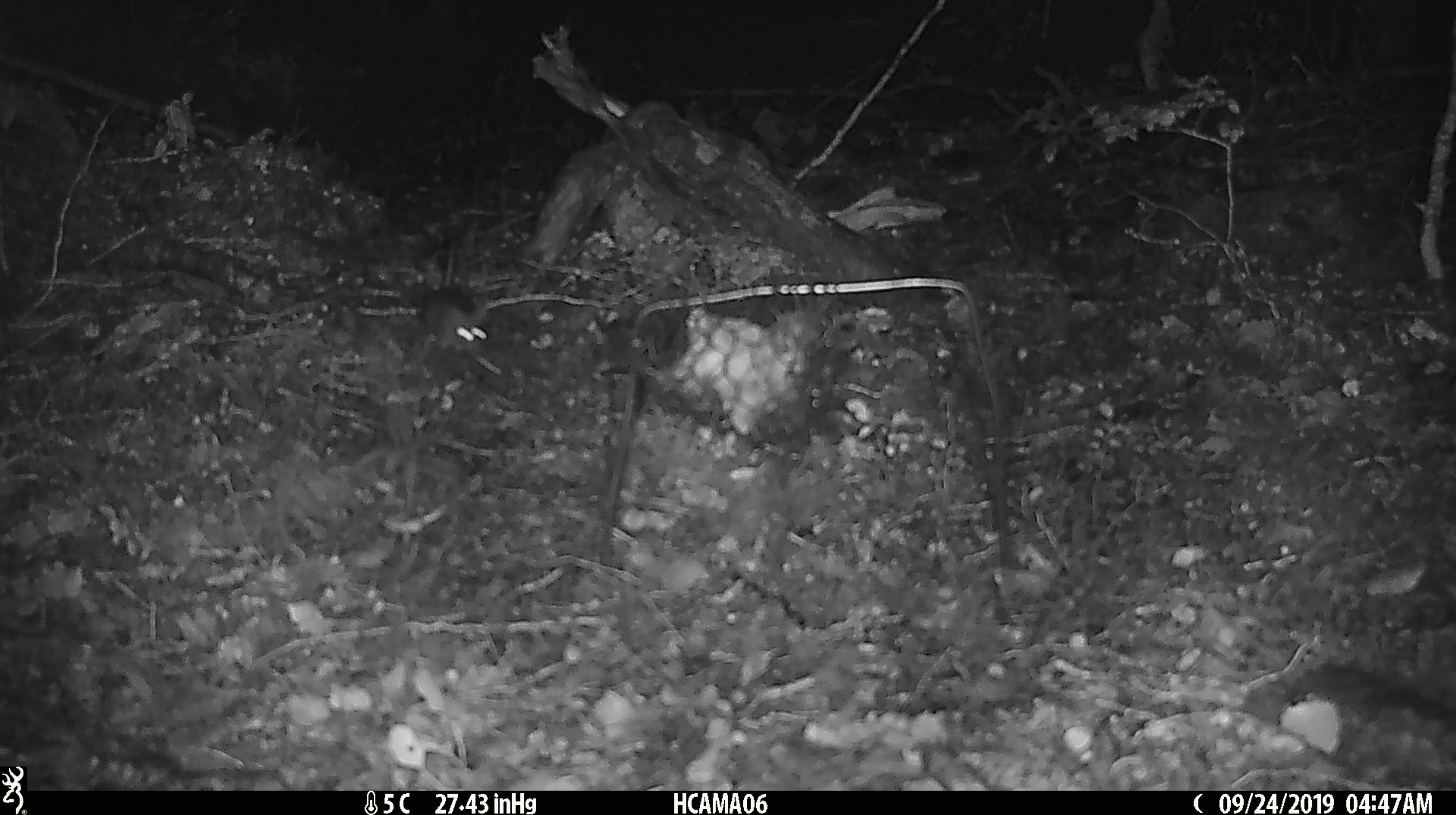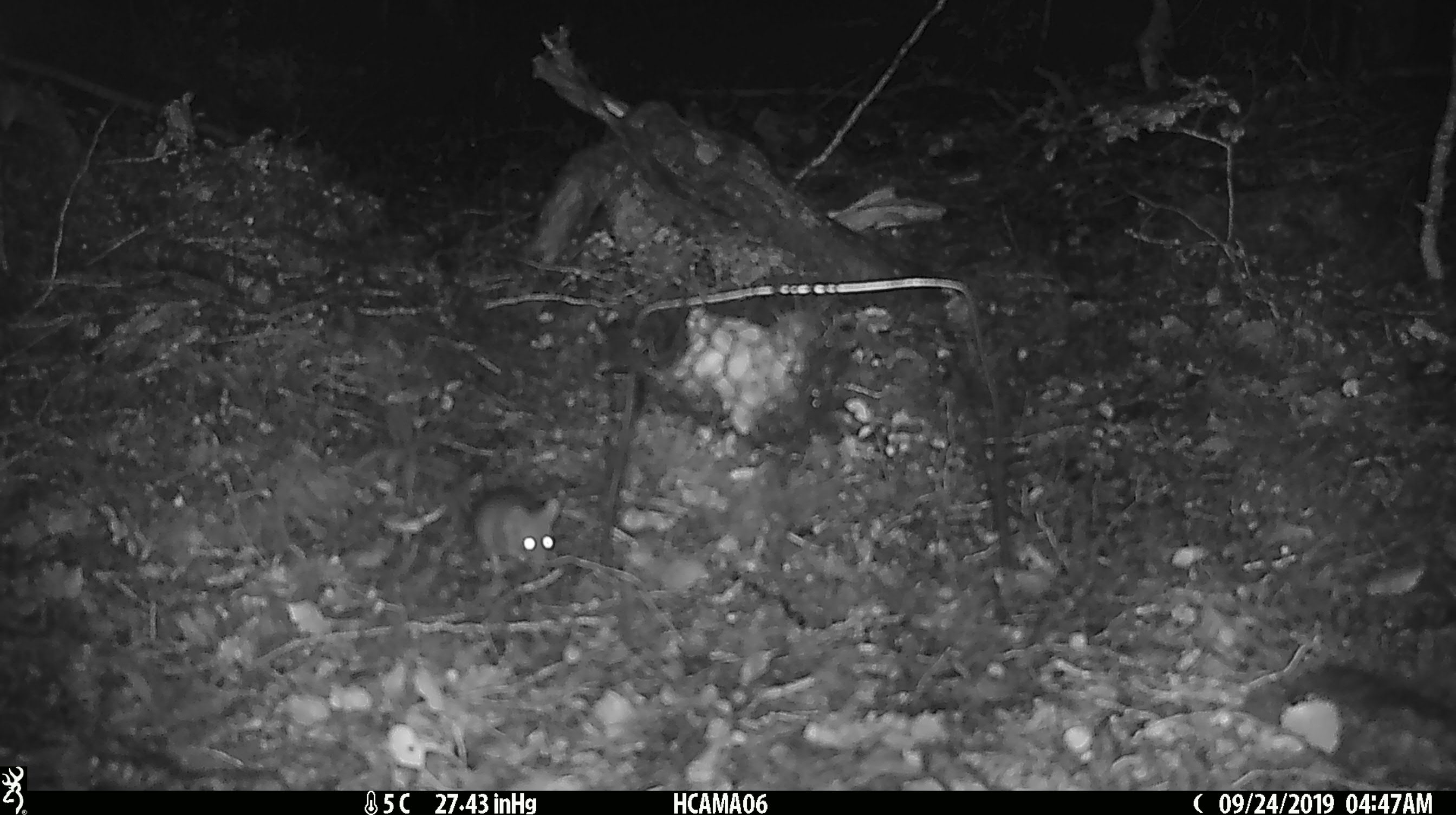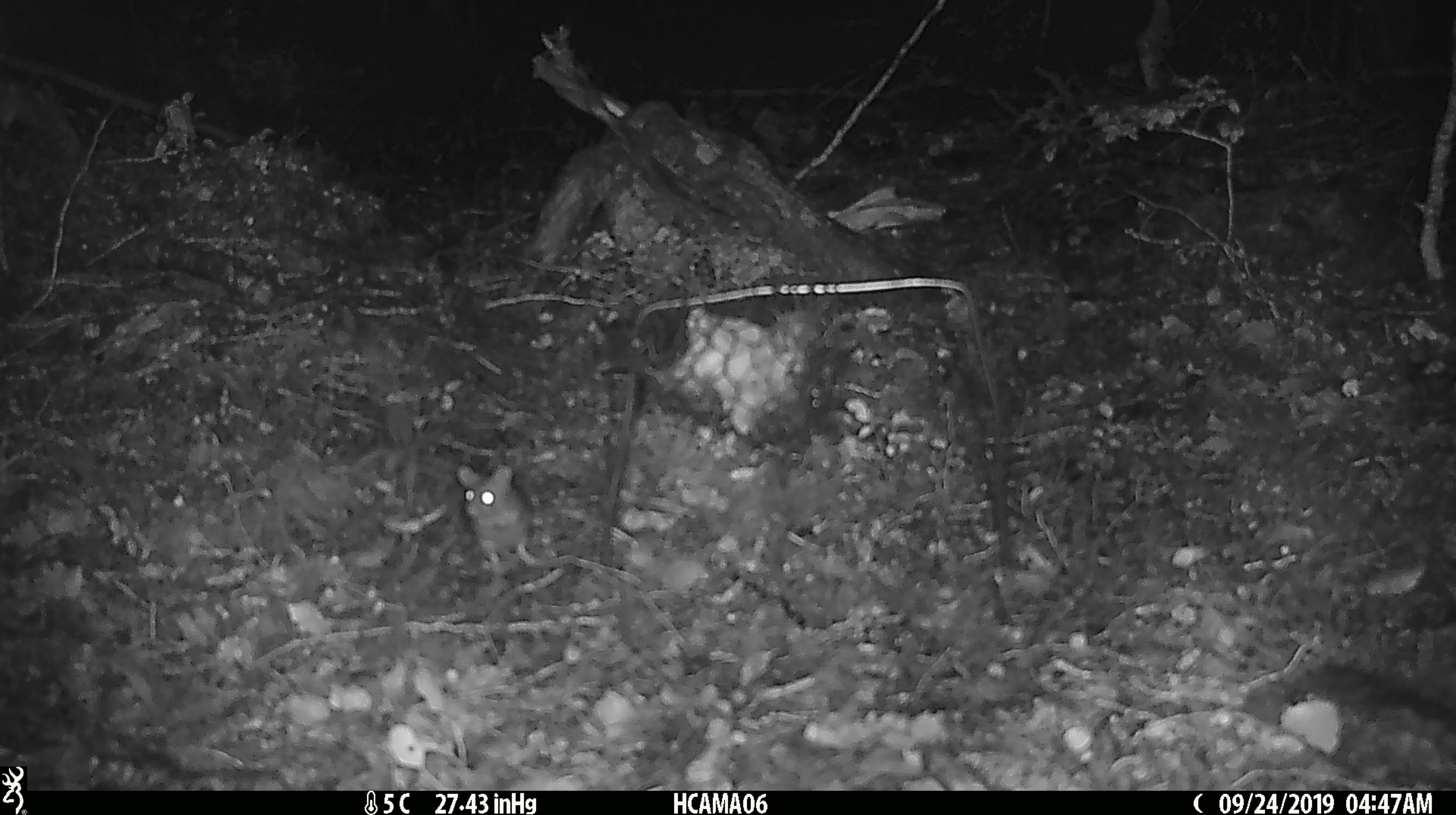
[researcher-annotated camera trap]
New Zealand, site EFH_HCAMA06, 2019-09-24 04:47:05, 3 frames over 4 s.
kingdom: Animalia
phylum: Chordata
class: Mammalia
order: Rodentia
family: Muridae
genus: Mus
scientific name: Mus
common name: mouse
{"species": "mouse (Mus)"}